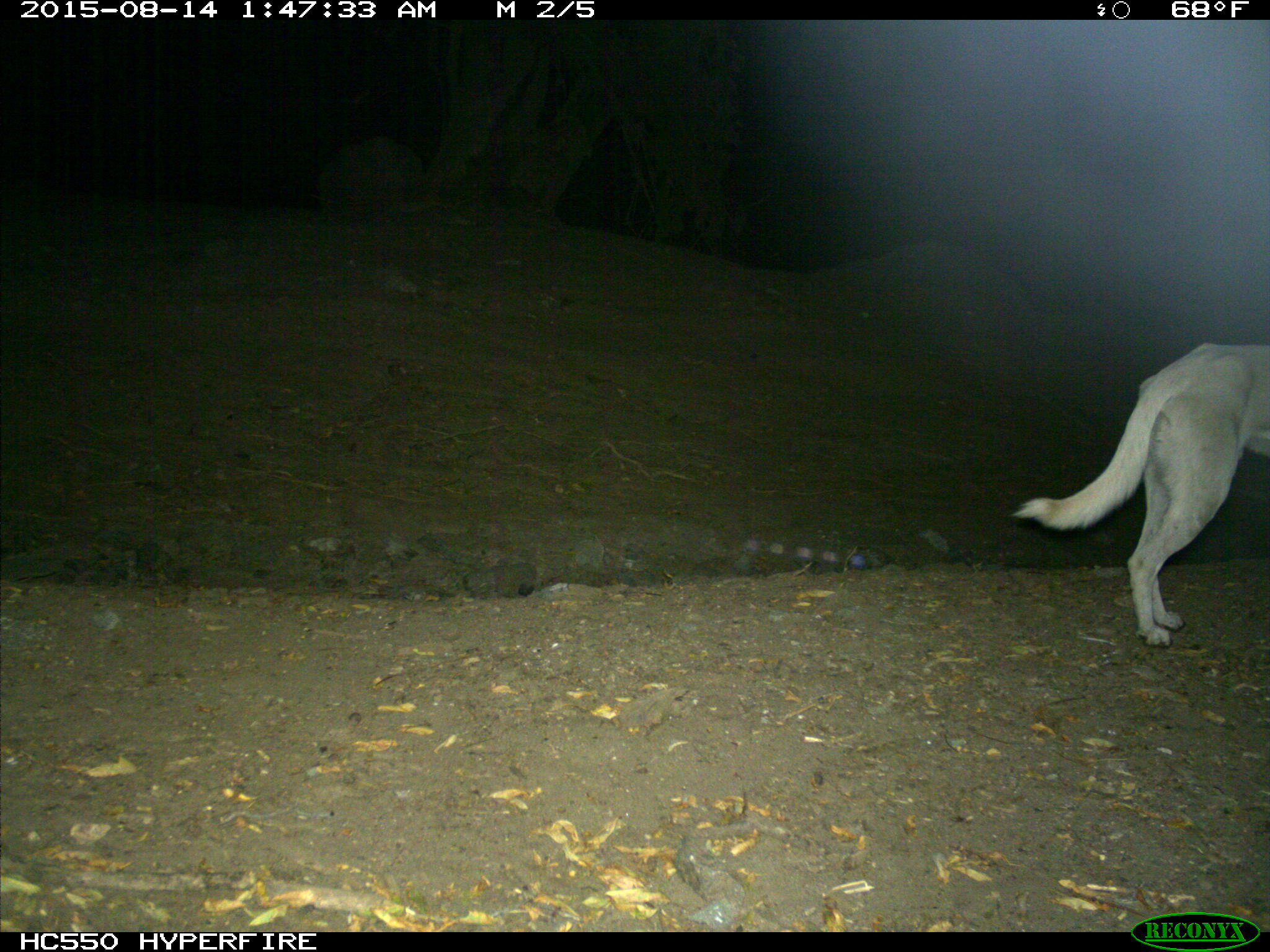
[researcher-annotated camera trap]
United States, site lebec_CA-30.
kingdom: Animalia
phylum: Chordata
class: Mammalia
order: Carnivora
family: Canidae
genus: Canis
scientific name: Canis familiaris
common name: domestic dog